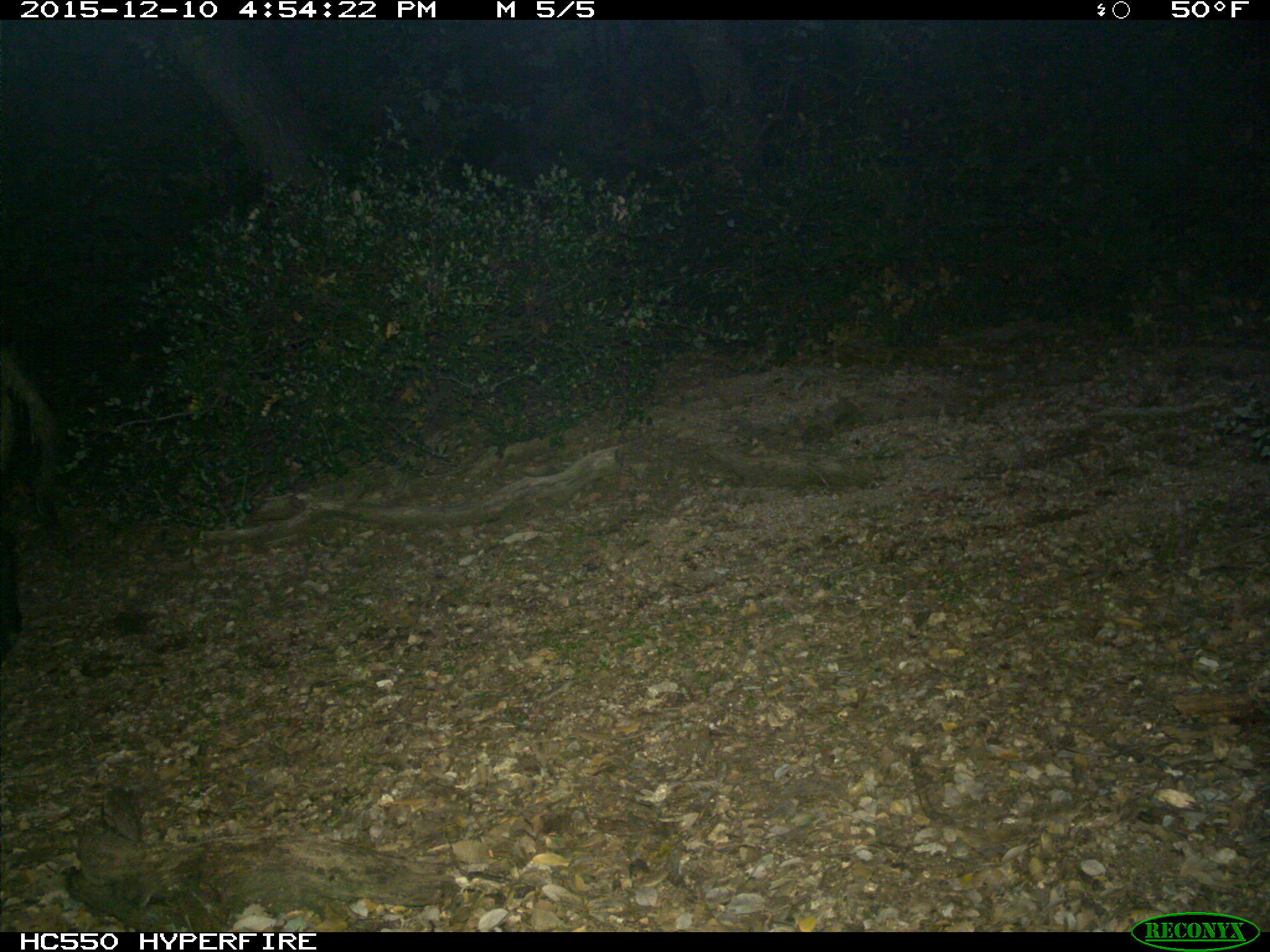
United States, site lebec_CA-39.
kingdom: Animalia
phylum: Chordata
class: Mammalia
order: Artiodactyla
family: Suidae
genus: Sus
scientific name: Sus scrofa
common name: wild boar